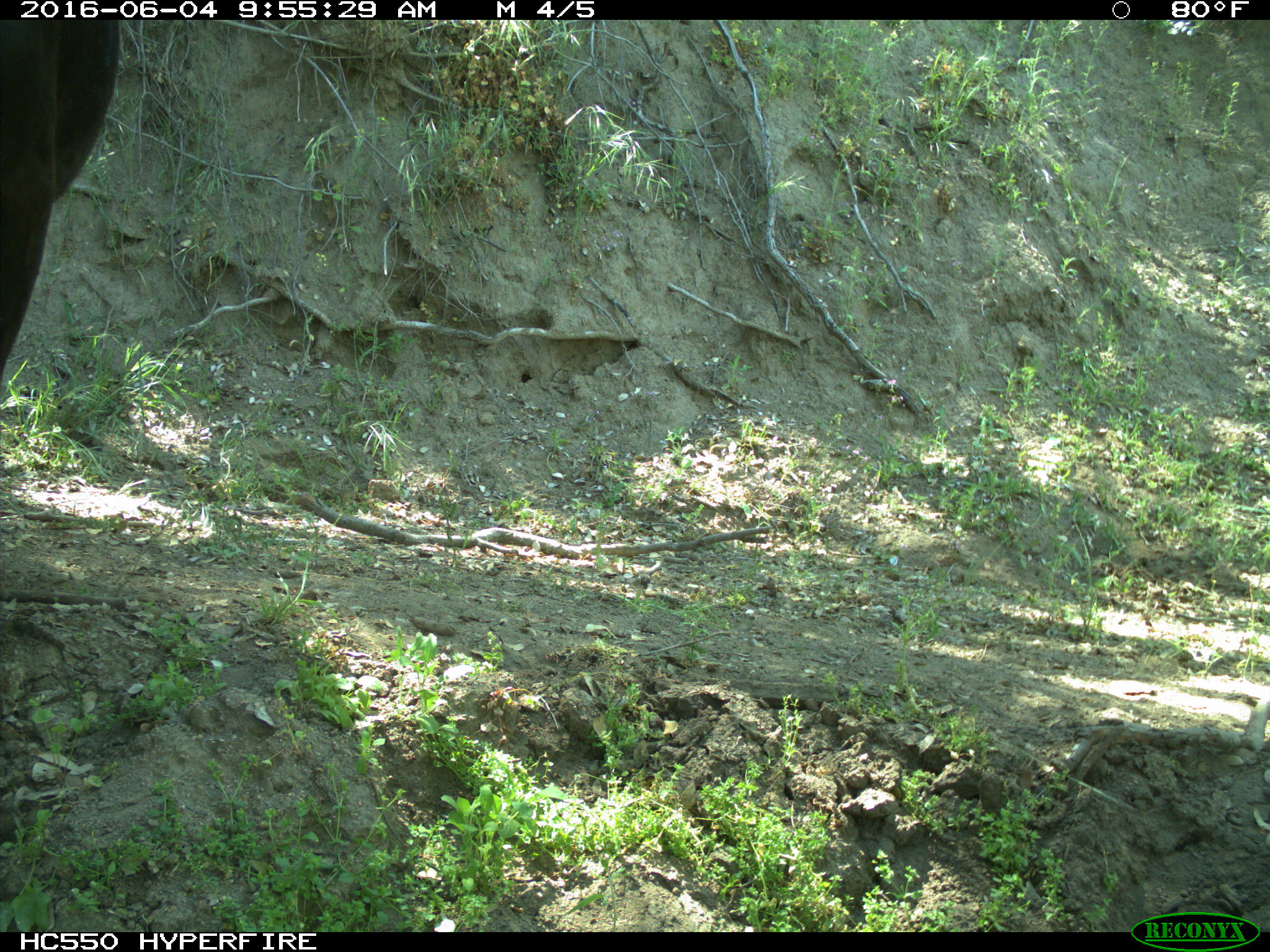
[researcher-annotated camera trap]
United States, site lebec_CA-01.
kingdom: Animalia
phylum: Chordata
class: Mammalia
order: Artiodactyla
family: Bovidae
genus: Bos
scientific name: Bos taurus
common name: domestic cow